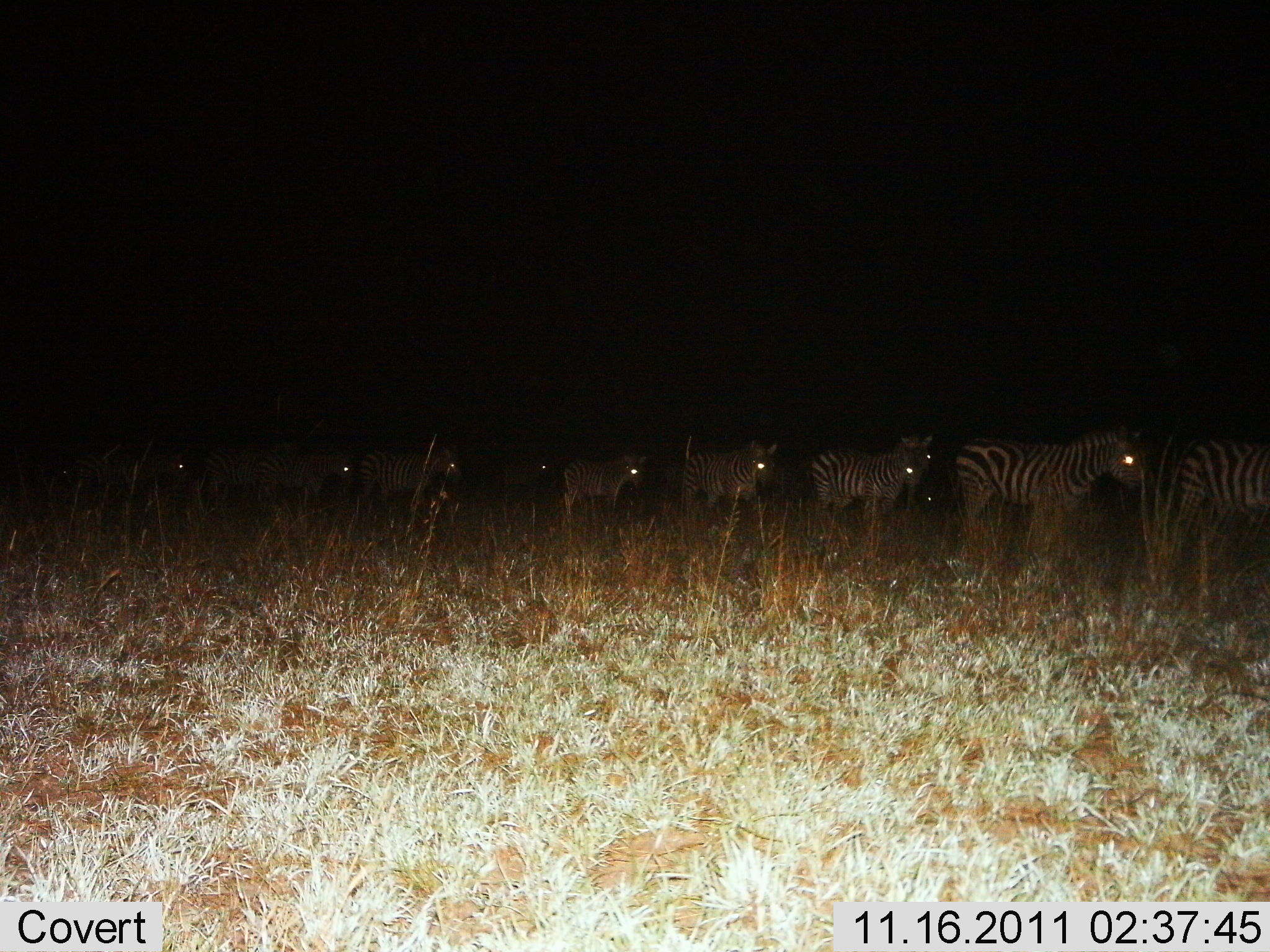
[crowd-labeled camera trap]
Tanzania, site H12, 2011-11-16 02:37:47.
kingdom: Animalia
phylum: Chordata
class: Mammalia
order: Perissodactyla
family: Equidae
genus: Equus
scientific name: Equus quagga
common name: plains zebra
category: zebra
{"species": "zebra (plains zebra) (Equus quagga)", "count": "9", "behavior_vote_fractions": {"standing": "54%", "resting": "0%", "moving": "46%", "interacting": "0%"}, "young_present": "0%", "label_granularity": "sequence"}